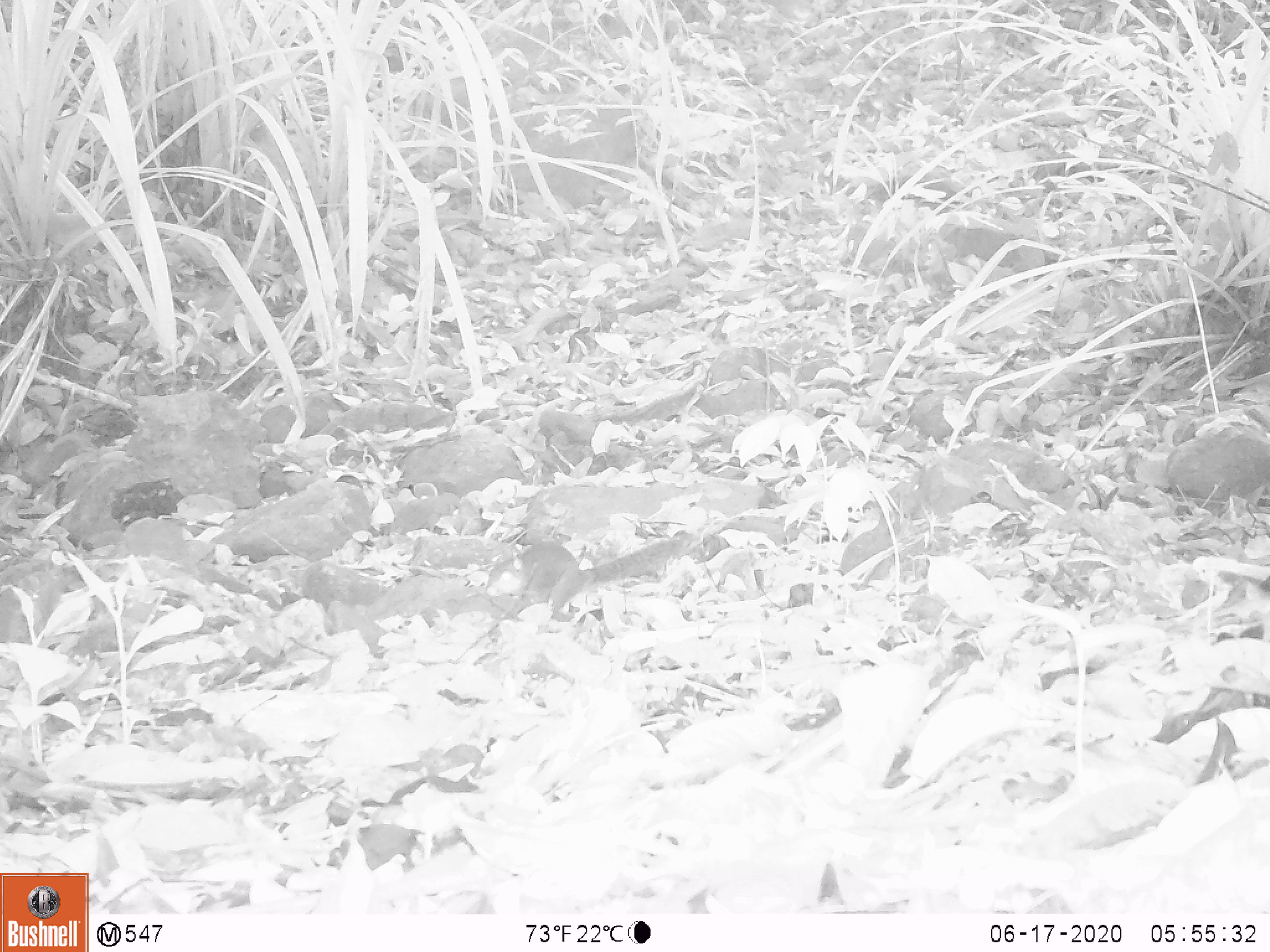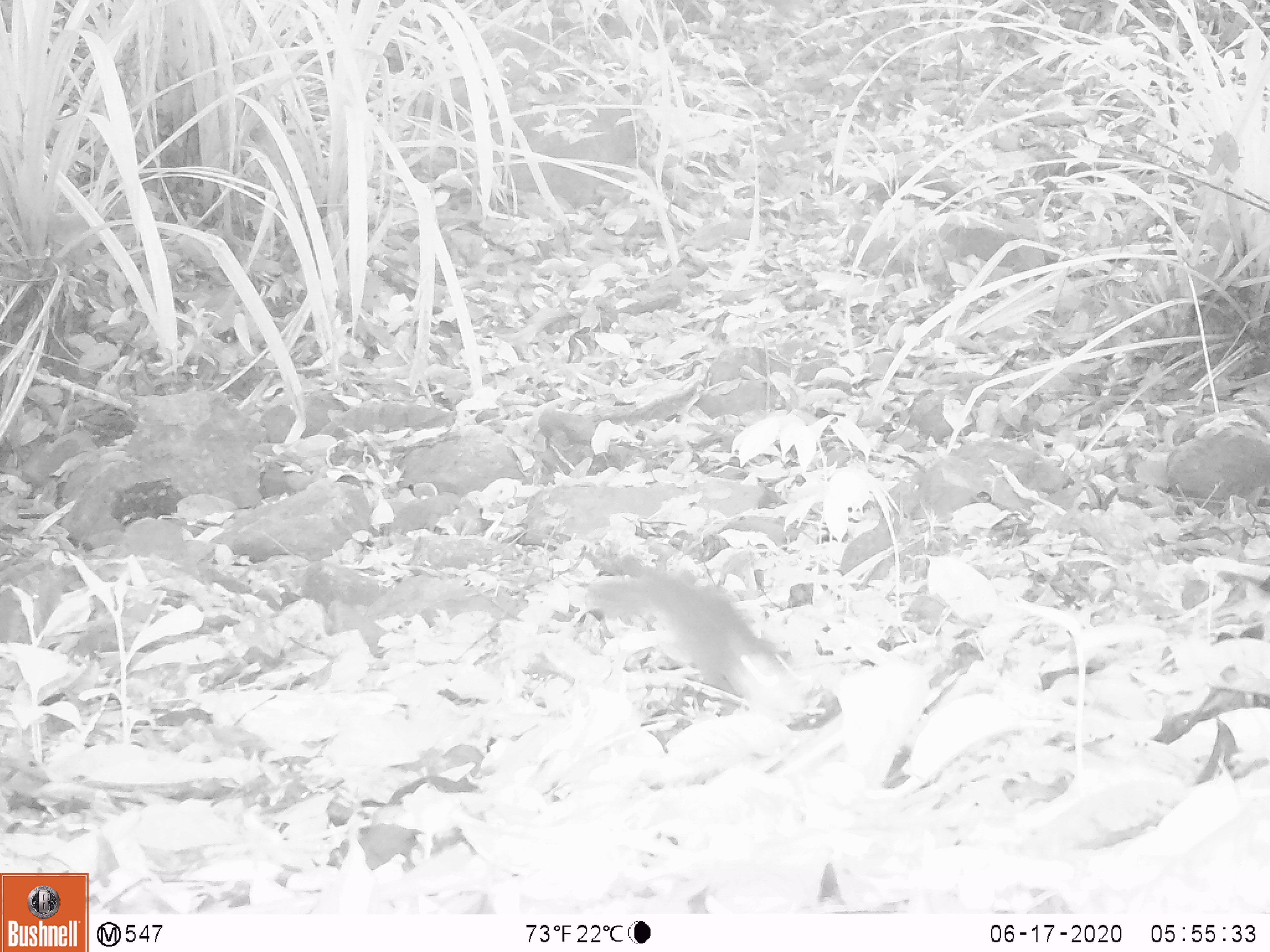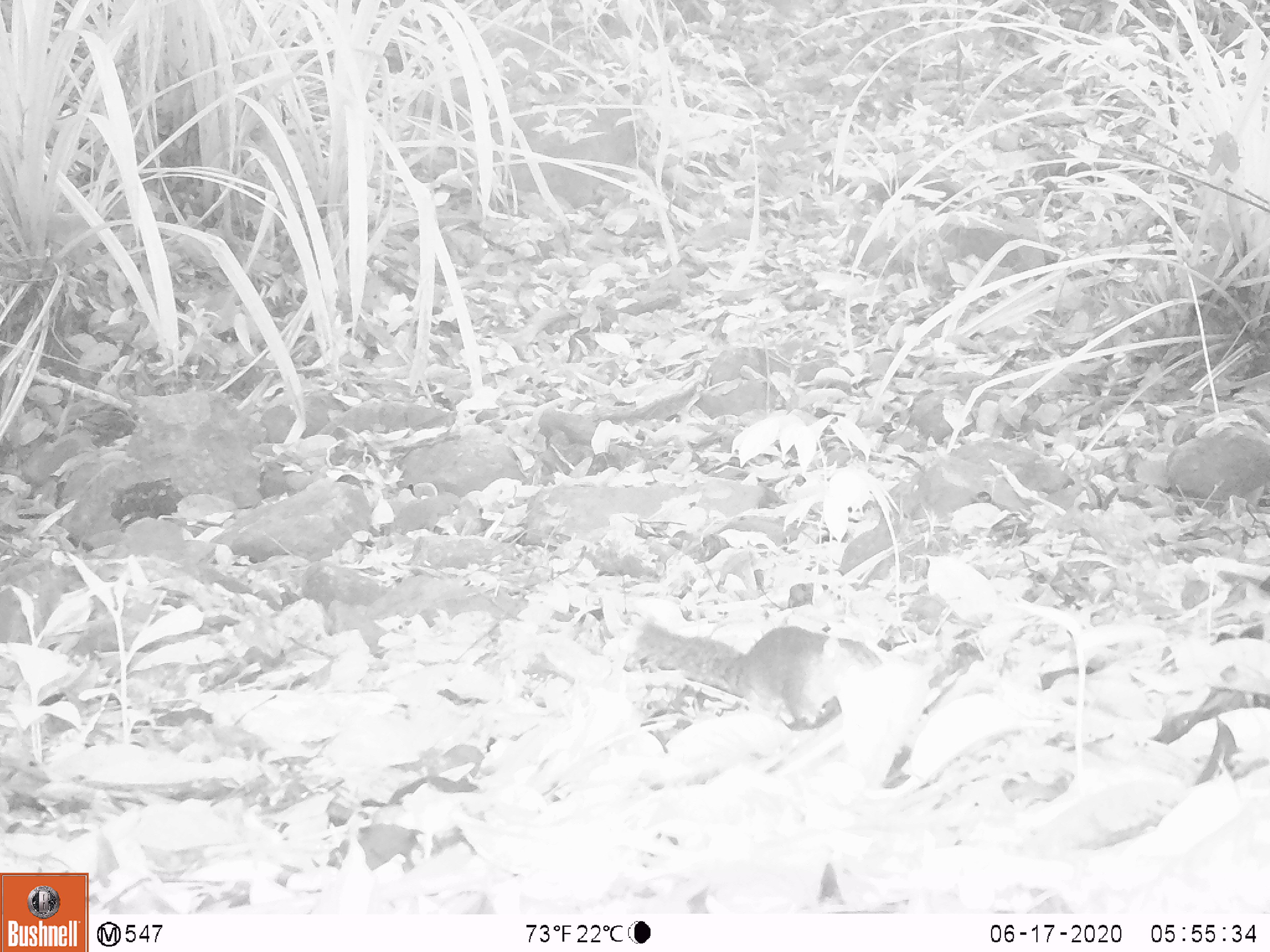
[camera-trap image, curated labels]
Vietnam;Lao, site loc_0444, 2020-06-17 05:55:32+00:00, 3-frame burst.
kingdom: Animalia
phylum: Chordata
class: Mammalia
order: Rodentia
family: Sciuridae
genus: Dremomys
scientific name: Dremomys rufigenis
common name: red-cheeked squirrel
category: red cheeked squirrel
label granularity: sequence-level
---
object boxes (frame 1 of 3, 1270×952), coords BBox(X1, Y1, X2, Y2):
red cheeked squirrel: BBox(486, 541, 677, 615)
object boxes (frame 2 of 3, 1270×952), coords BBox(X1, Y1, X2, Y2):
red cheeked squirrel: BBox(583, 566, 806, 716)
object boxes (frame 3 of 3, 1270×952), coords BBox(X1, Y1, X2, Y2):
red cheeked squirrel: BBox(634, 620, 882, 725)